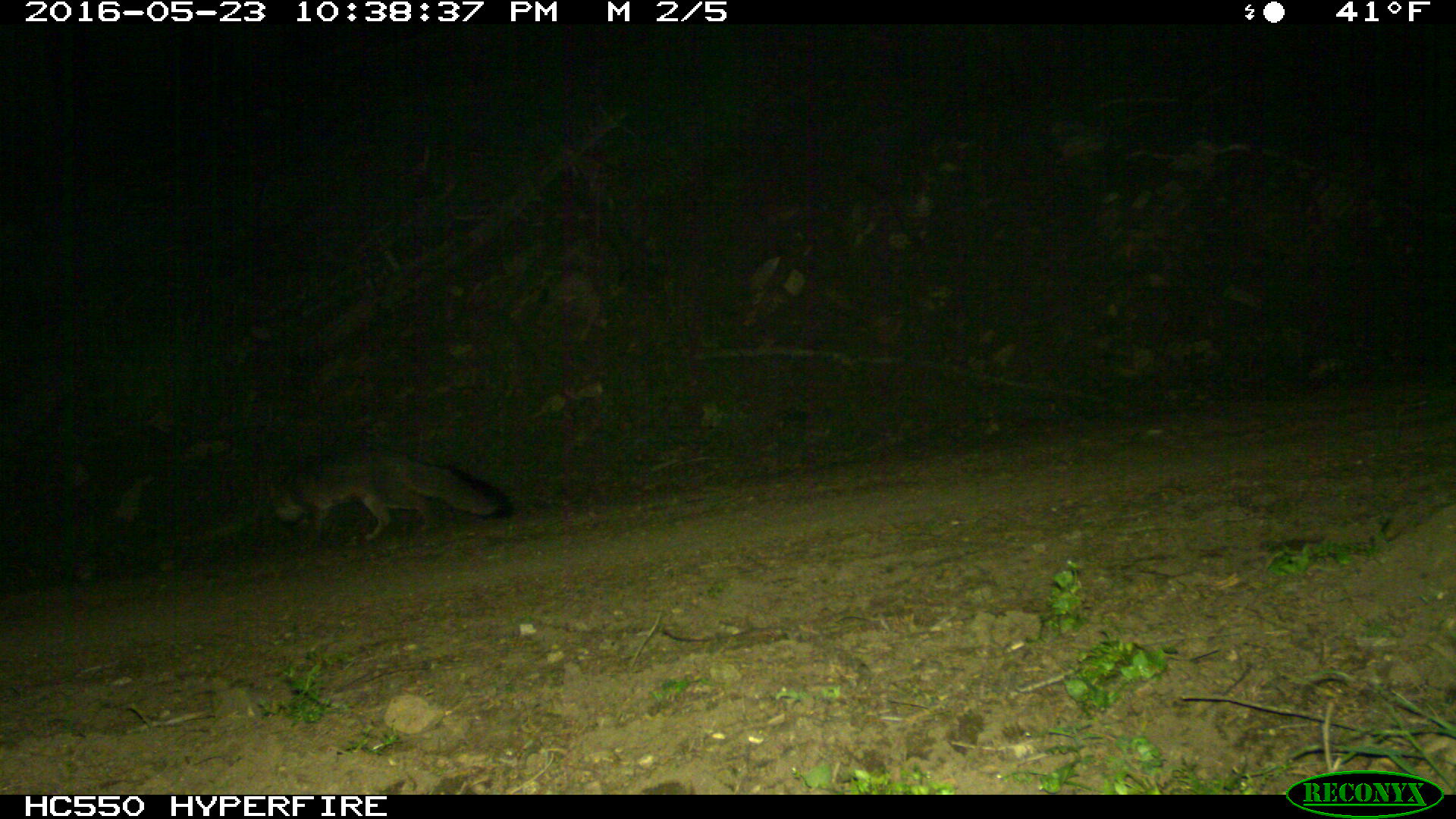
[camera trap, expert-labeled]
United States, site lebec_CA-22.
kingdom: Animalia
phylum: Chordata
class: Mammalia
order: Carnivora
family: Canidae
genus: Urocyon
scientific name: Urocyon cinereoargenteus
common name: gray fox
Urocyon cinereoargenteus (gray fox).